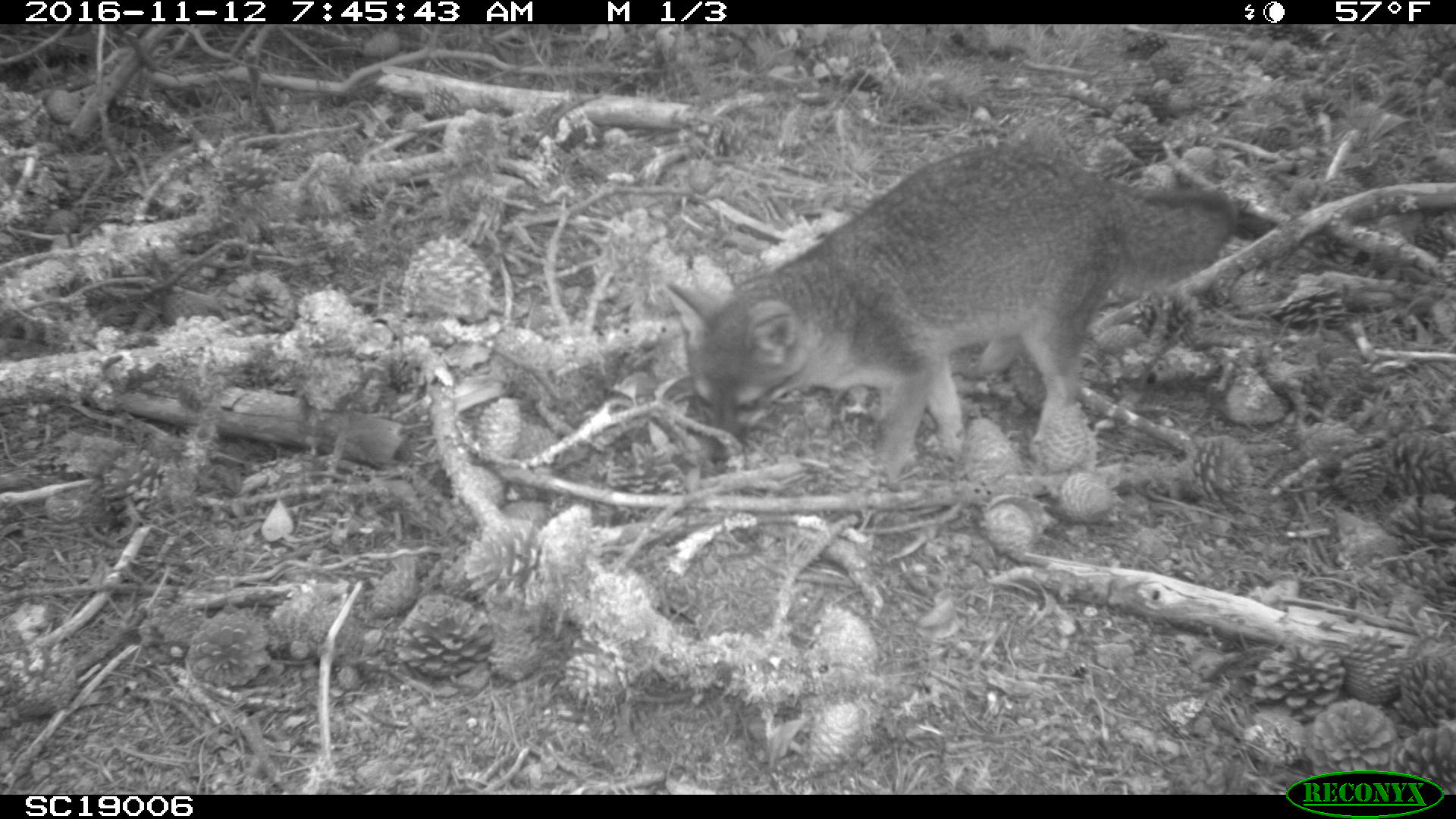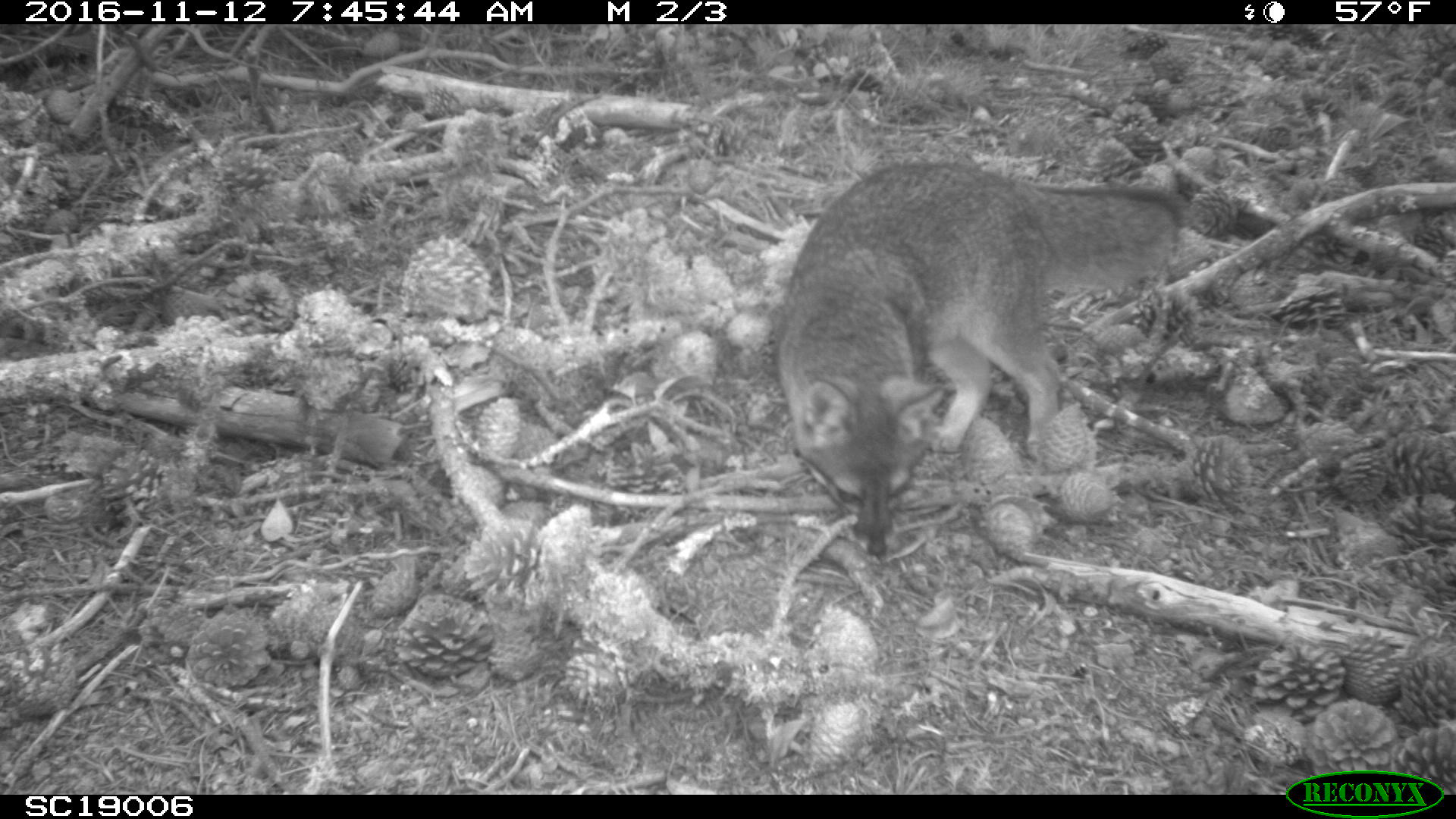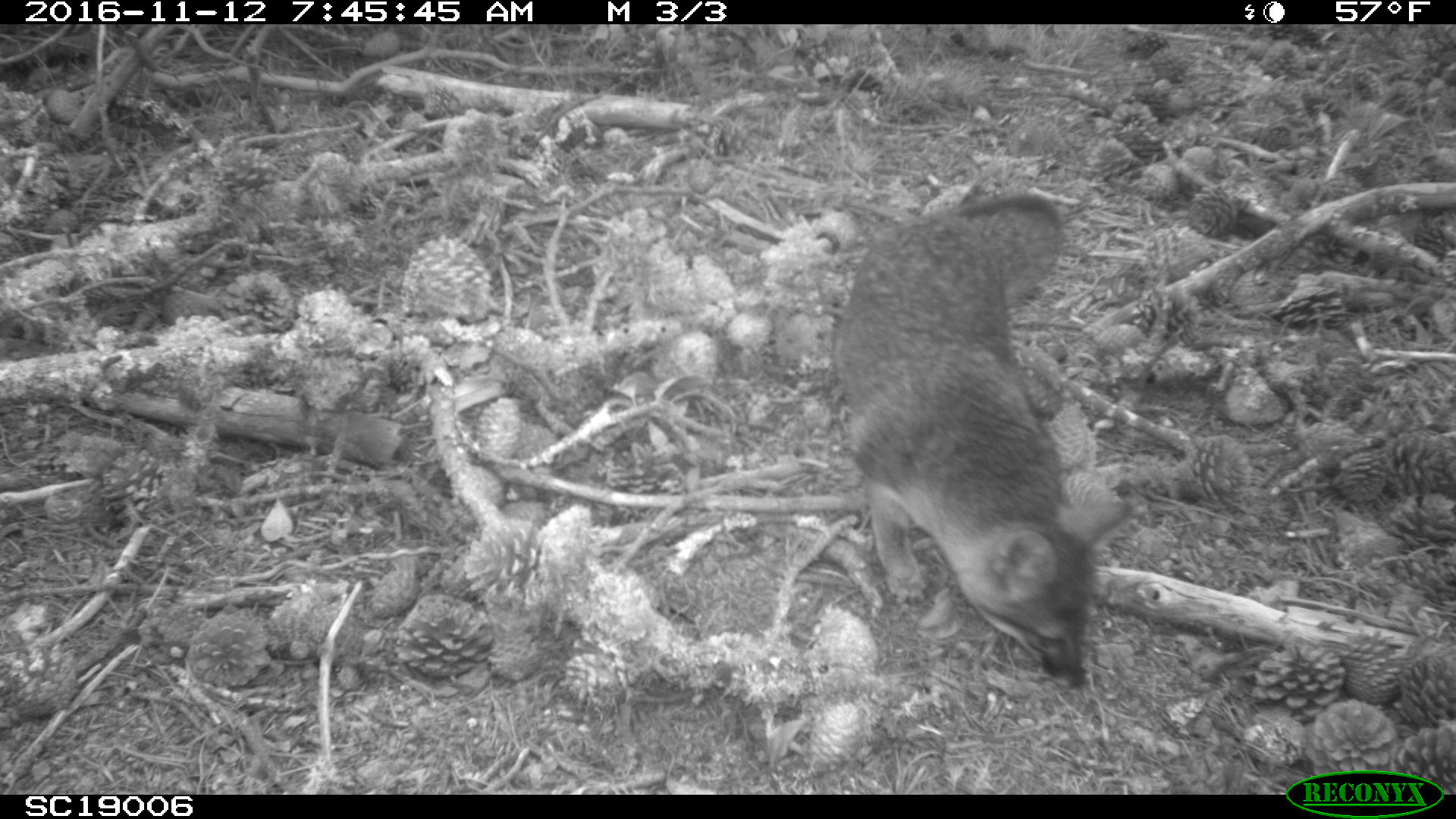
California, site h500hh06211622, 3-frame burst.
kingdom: Animalia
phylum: Chordata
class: Mammalia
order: Carnivora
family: Canidae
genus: Urocyon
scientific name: Urocyon littoralis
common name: island fox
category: fox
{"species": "fox (island fox) (Urocyon littoralis)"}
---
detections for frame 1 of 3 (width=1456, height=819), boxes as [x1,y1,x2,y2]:
fox: [663,146,1235,480]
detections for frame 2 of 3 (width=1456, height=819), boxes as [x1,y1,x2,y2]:
fox: [777,162,1183,560]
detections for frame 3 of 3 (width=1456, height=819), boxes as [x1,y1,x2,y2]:
fox: [827,192,1133,687]